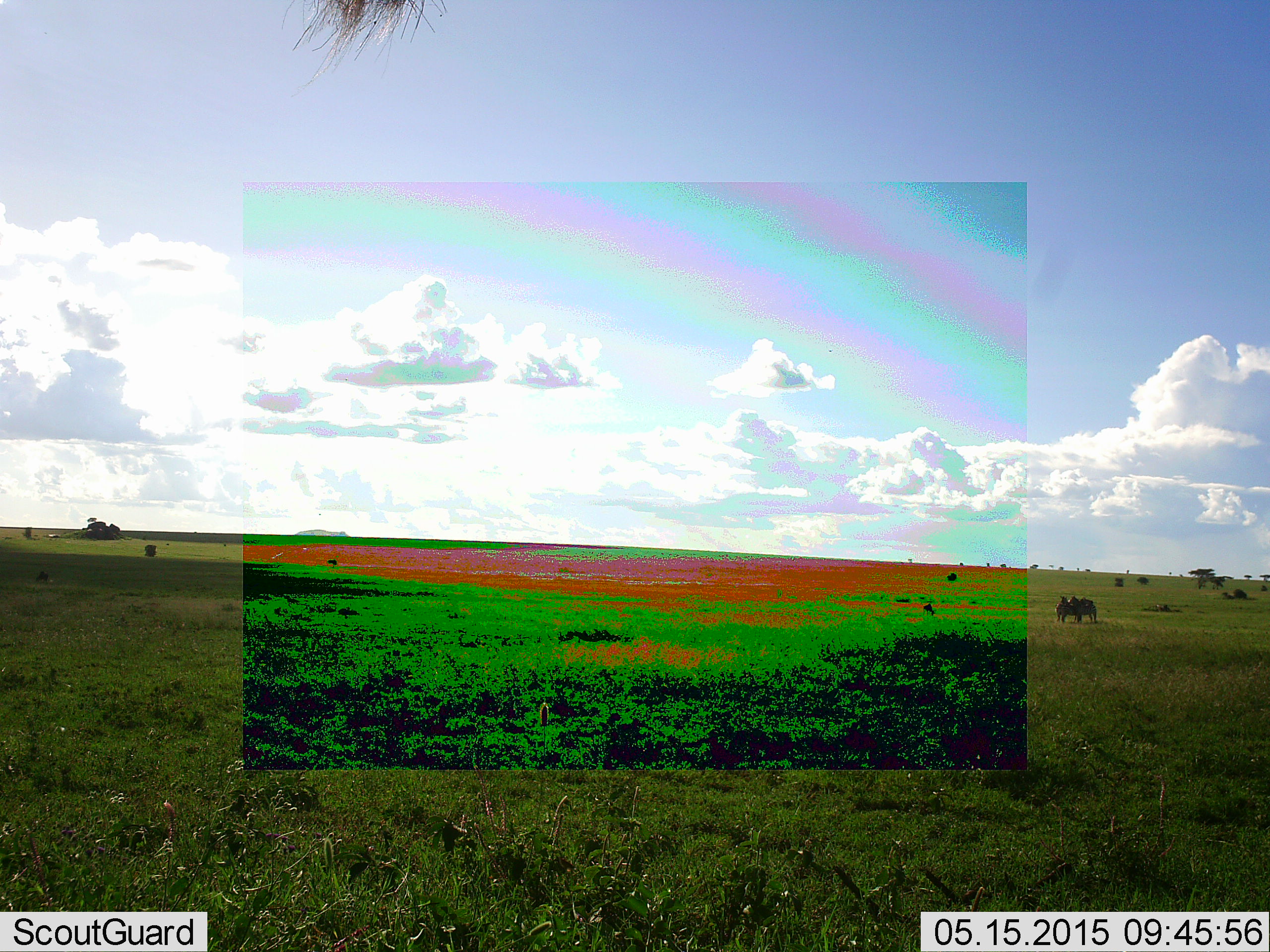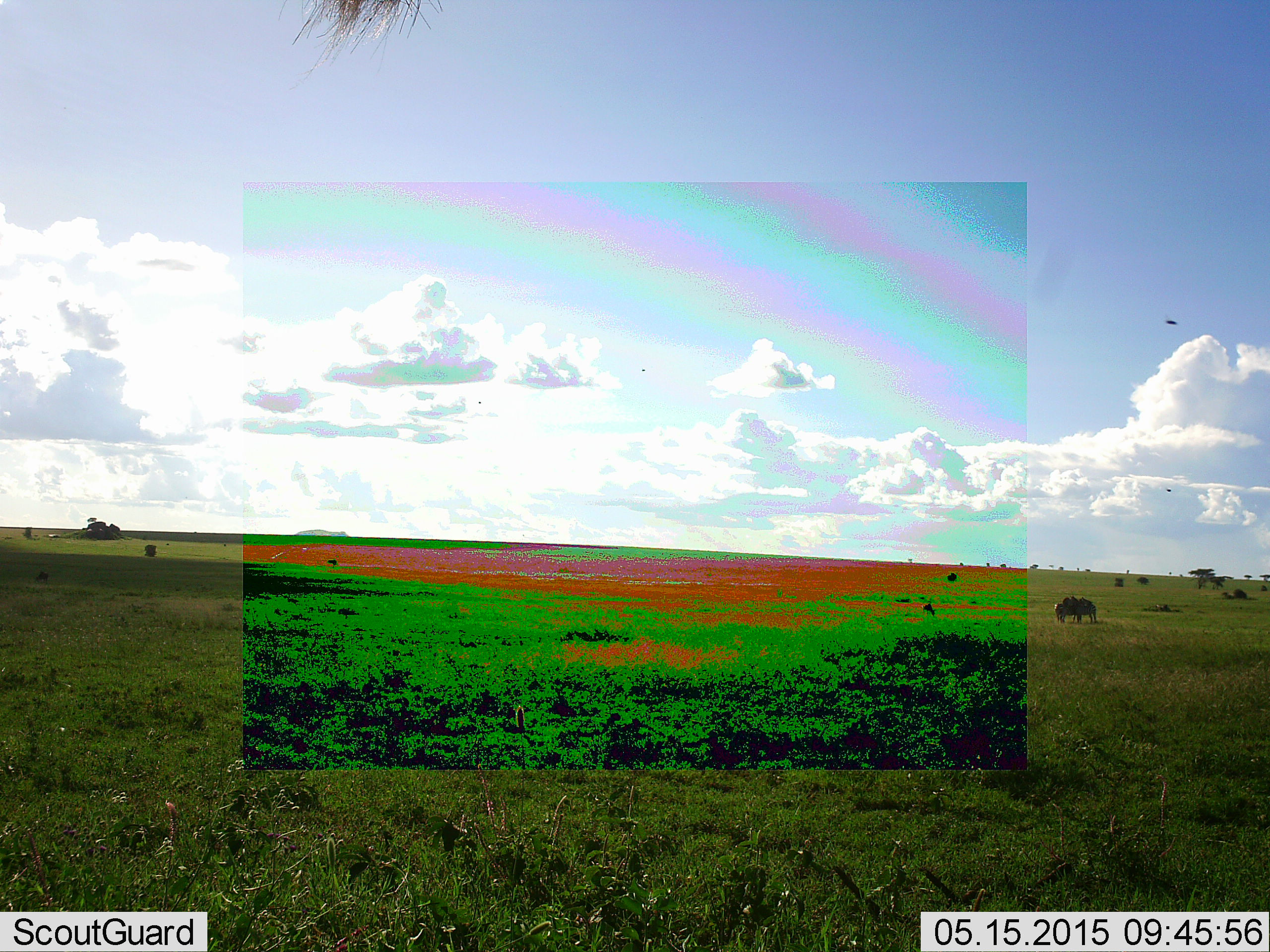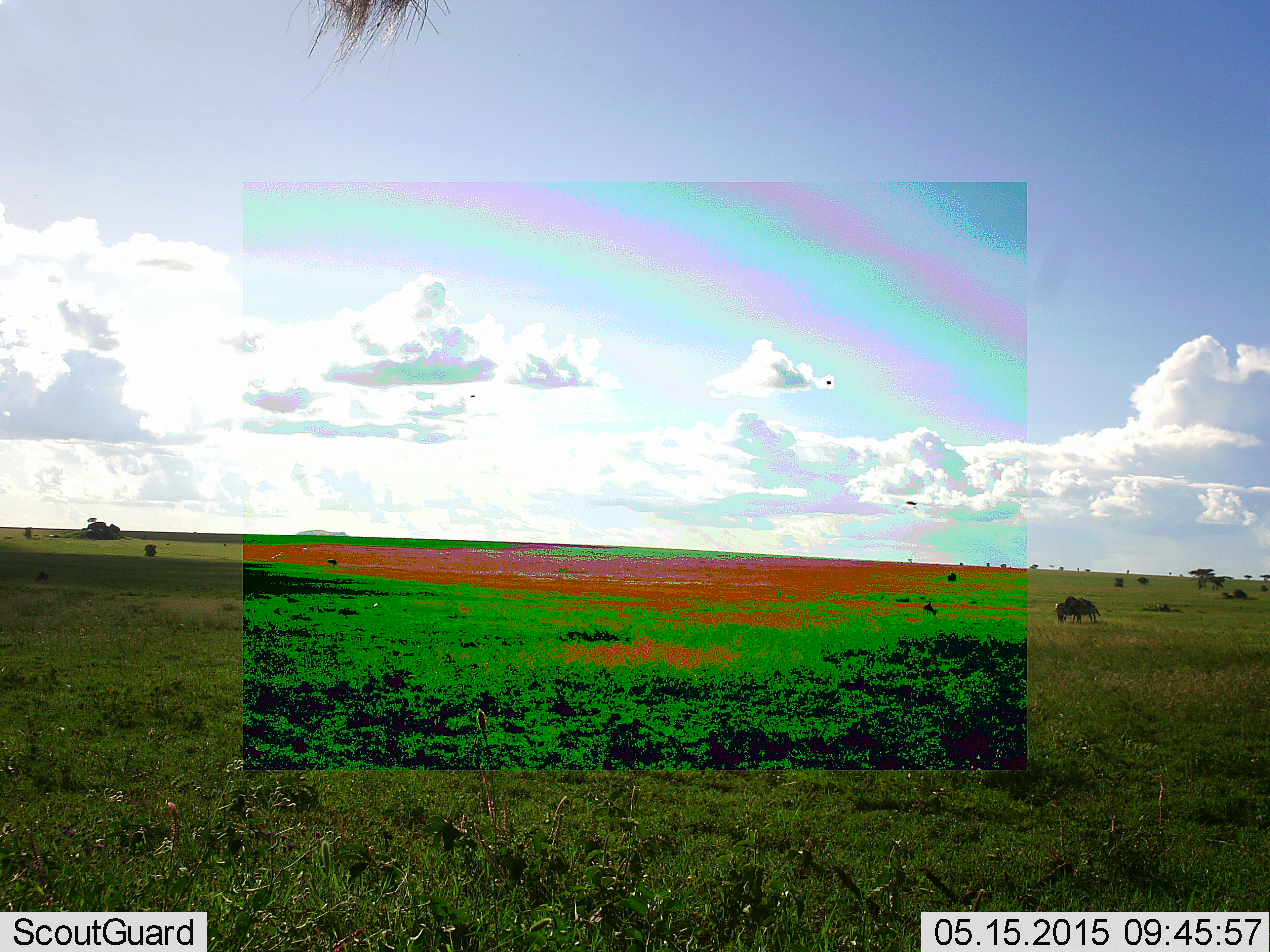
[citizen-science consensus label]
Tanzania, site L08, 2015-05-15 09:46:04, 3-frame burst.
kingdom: Animalia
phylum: Chordata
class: Mammalia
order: Artiodactyla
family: Bovidae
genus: Connochaetes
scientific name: Connochaetes taurinus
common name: blue wildebeest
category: wildebeest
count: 2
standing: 38%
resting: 0%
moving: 0%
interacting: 0%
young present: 0%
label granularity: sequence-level